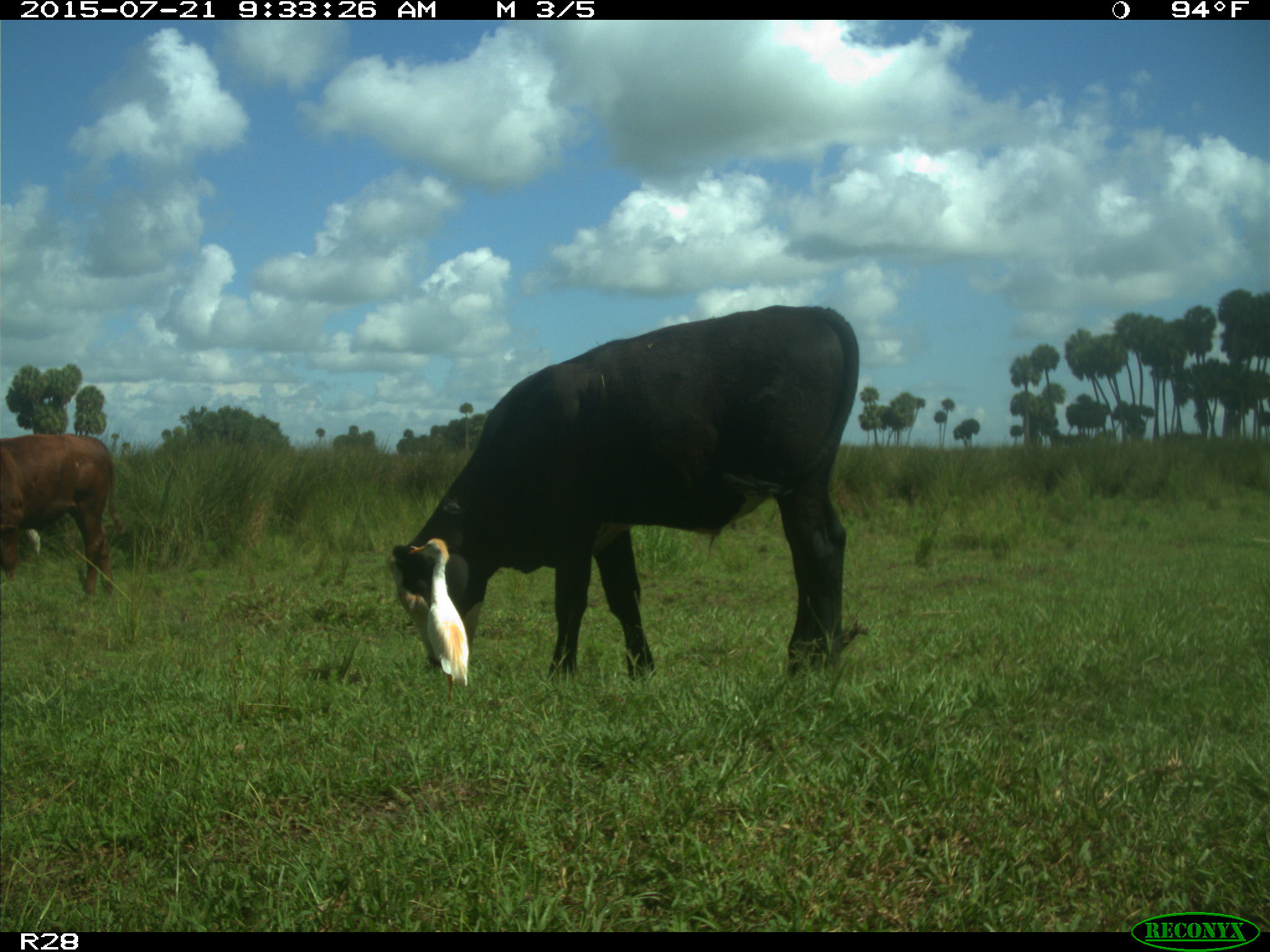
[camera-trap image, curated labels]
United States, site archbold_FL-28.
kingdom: Animalia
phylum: Chordata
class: Mammalia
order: Artiodactyla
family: Bovidae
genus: Bos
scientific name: Bos taurus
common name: domestic cow